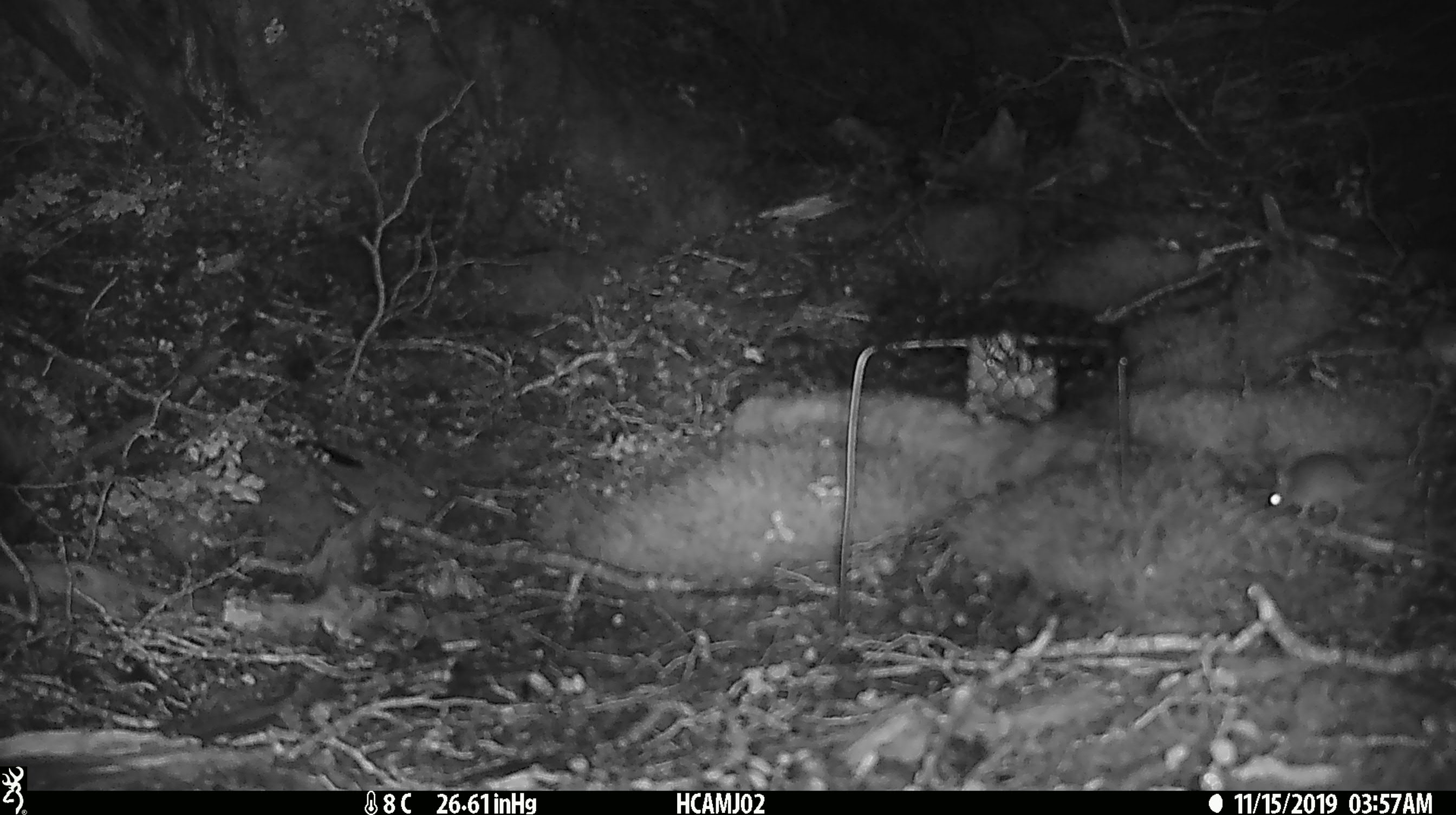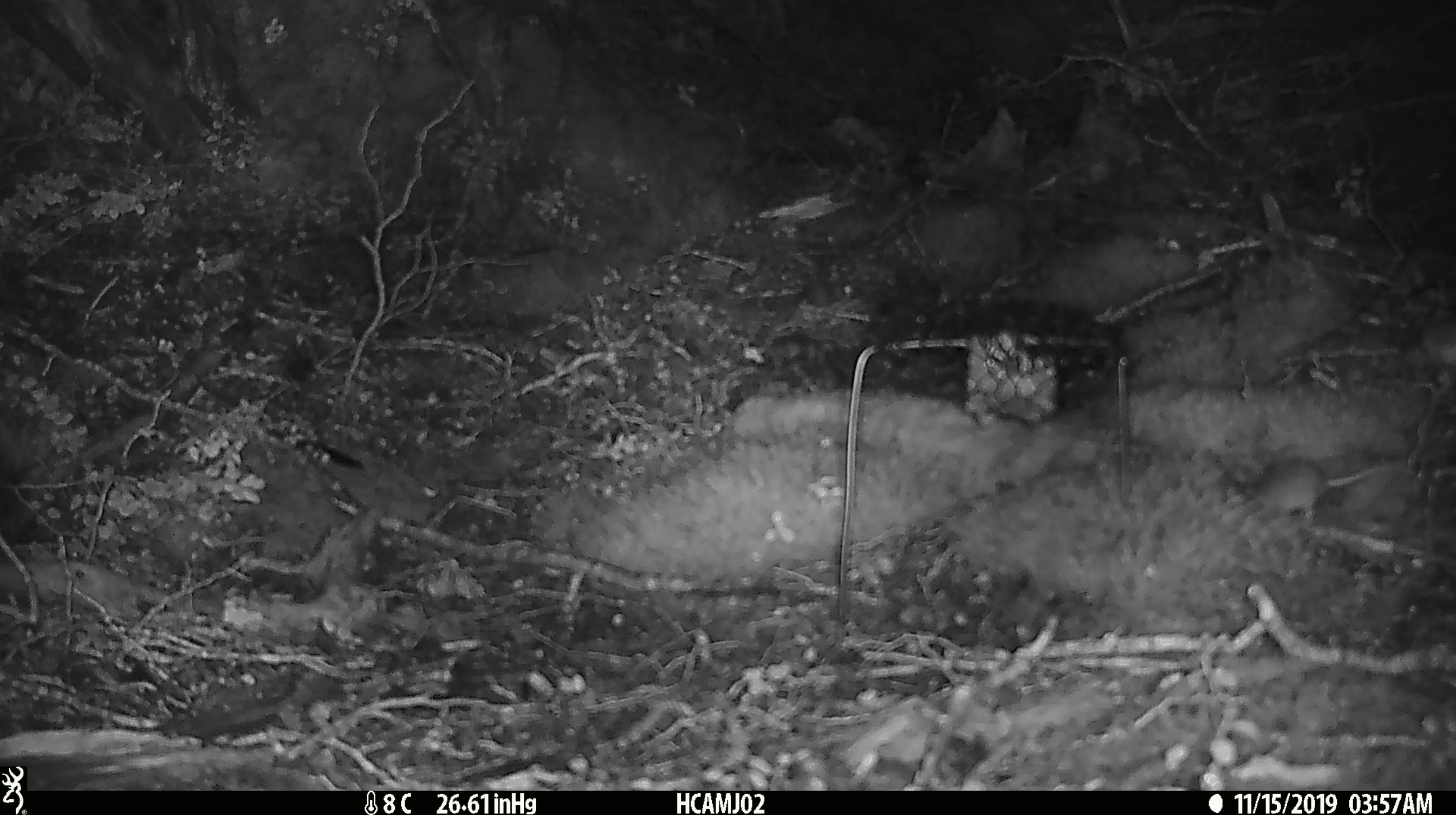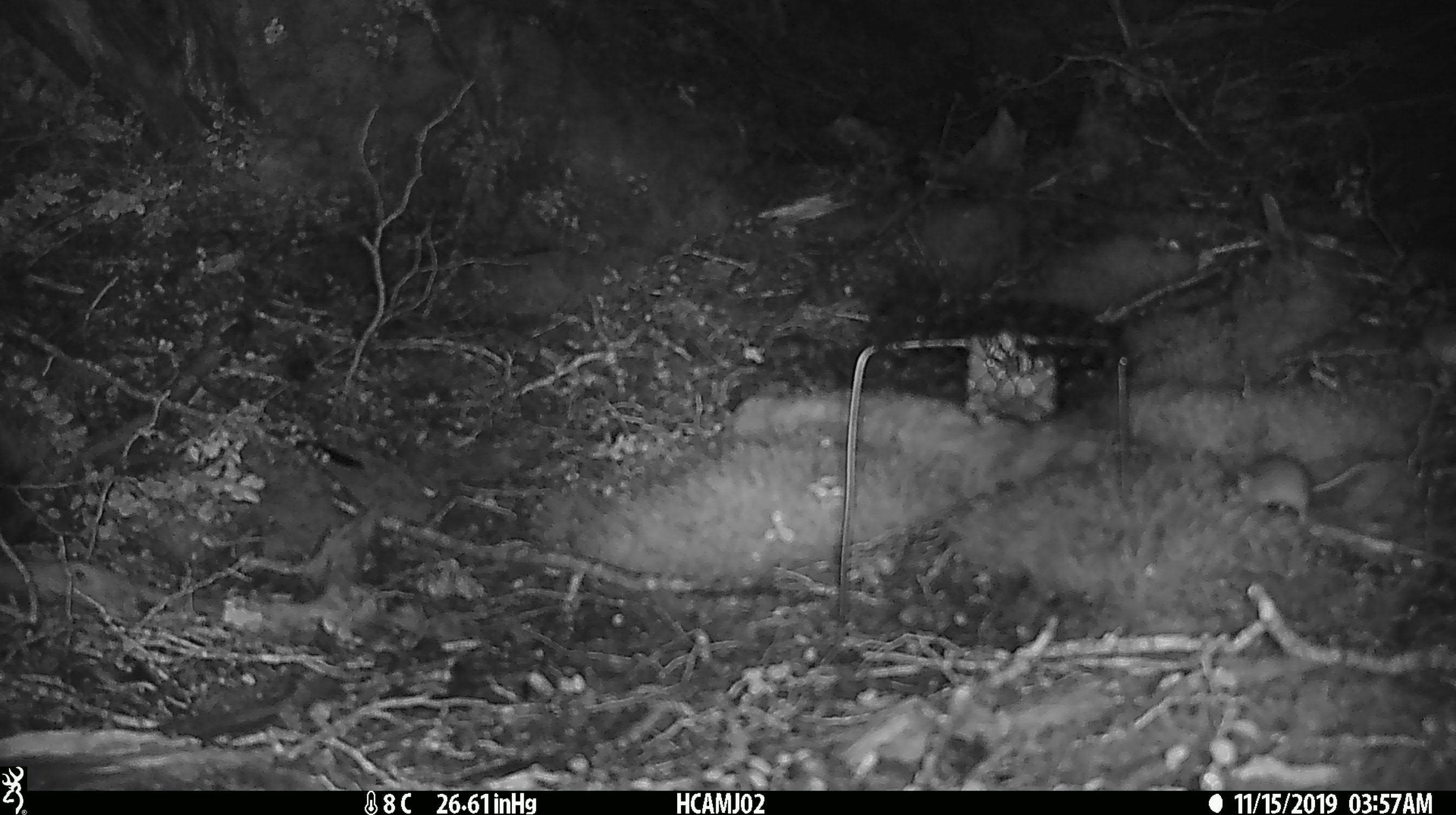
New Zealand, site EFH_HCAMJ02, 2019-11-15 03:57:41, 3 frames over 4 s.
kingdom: Animalia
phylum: Chordata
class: Mammalia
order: Rodentia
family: Muridae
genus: Mus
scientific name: Mus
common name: mouse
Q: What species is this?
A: Mouse (Mus).